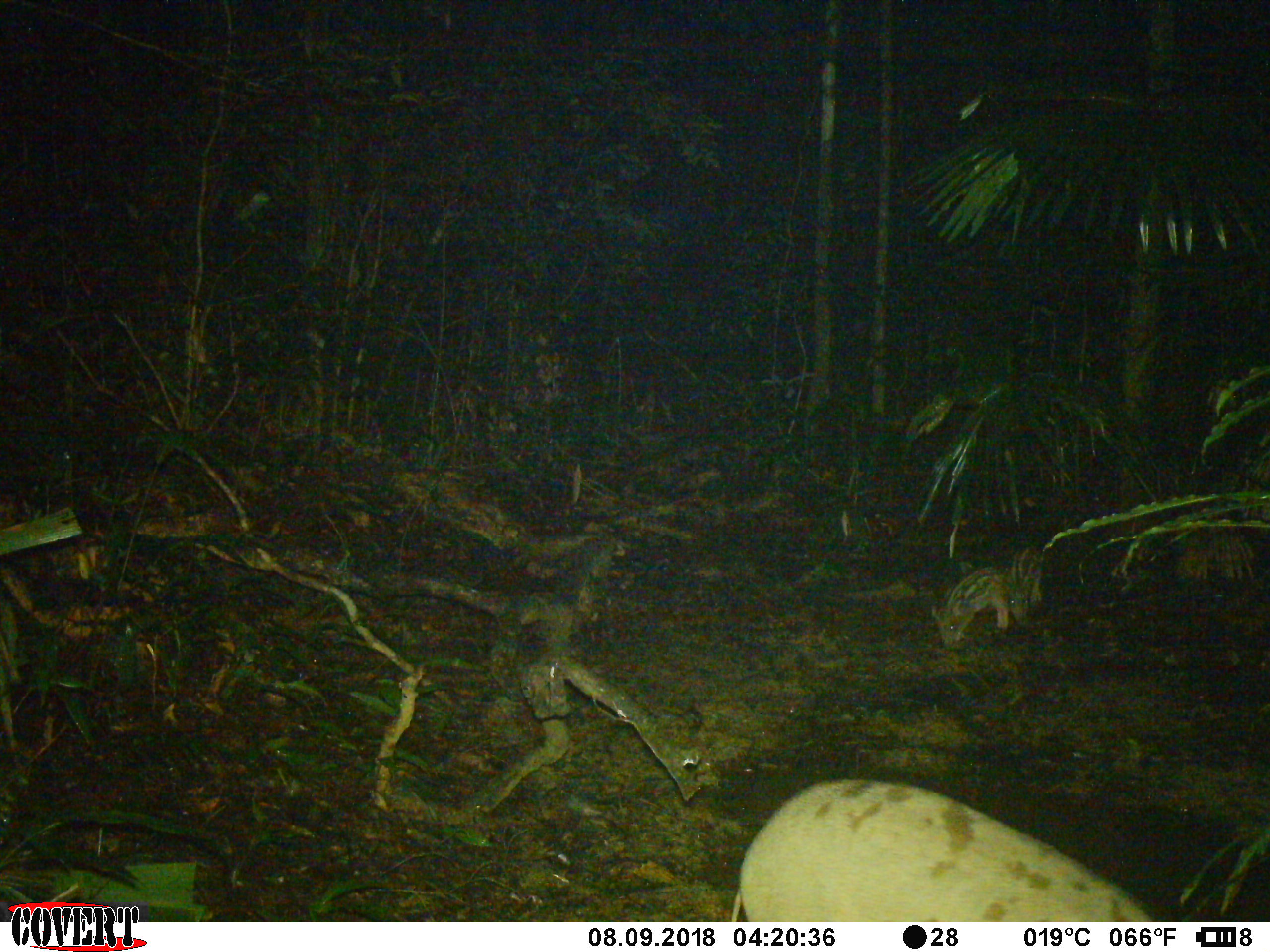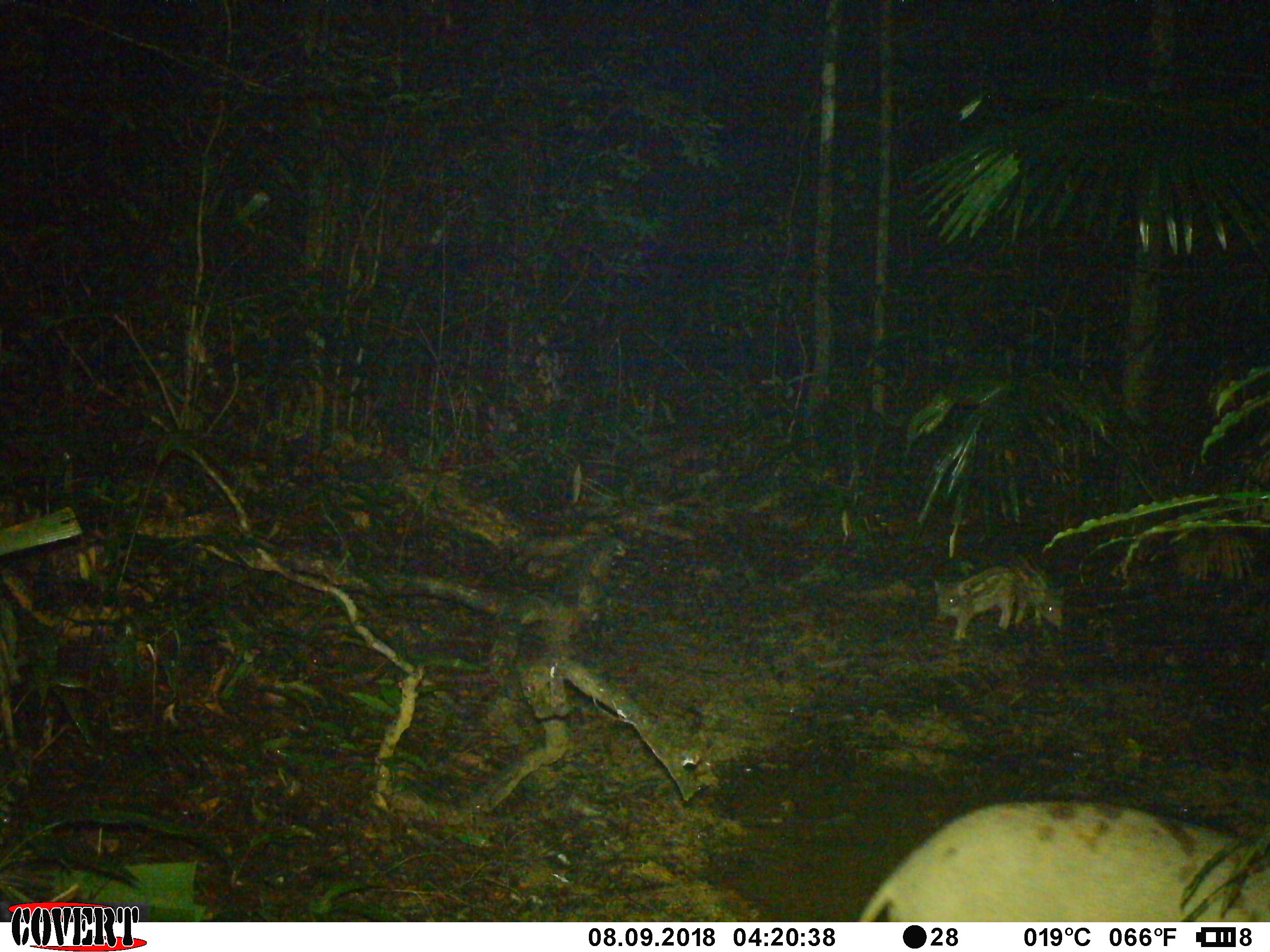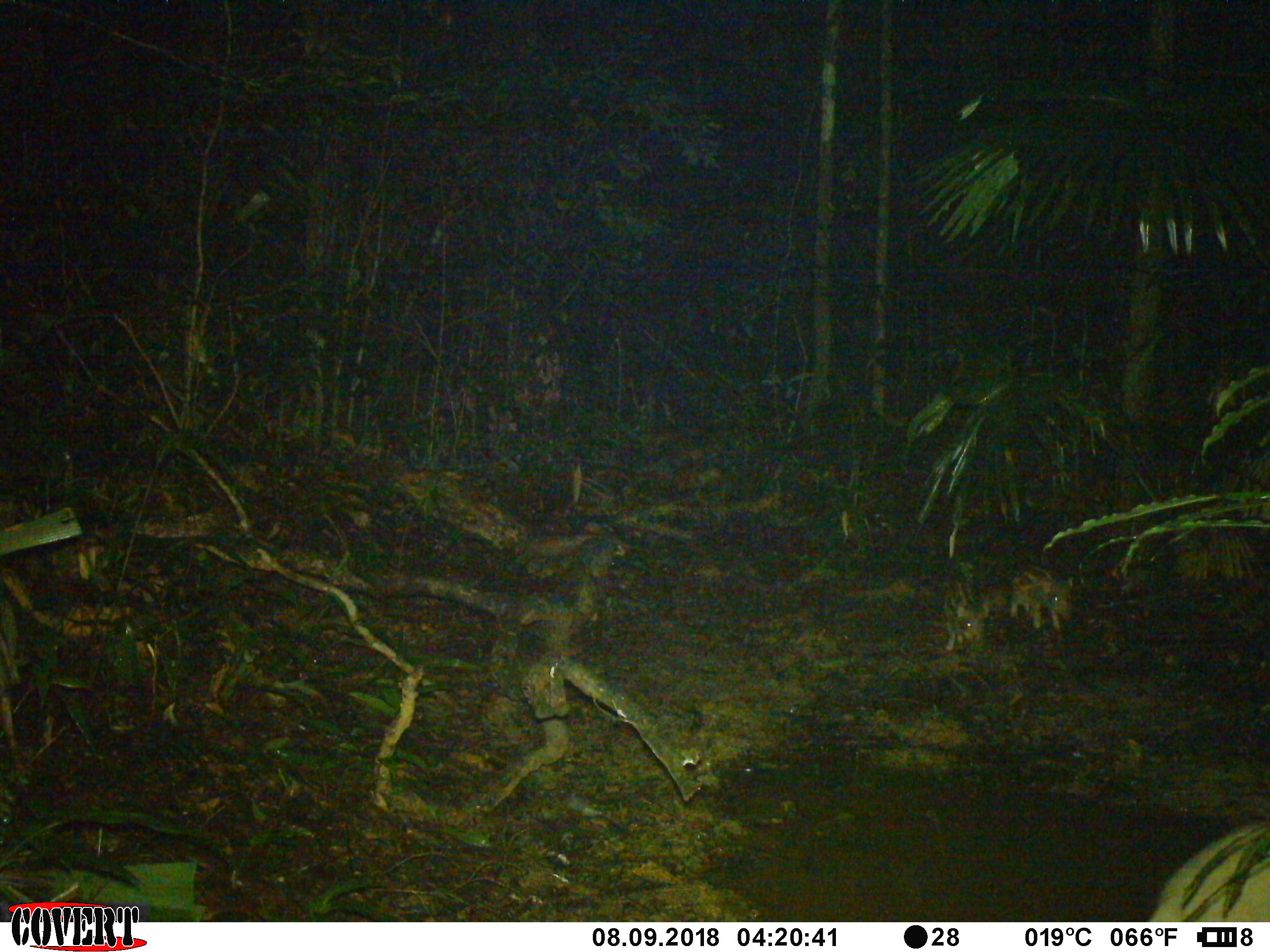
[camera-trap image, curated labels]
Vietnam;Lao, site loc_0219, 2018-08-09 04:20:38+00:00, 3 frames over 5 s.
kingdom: Animalia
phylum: Chordata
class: Mammalia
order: Artiodactyla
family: Suidae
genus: Sus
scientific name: Sus scrofa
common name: eurasian wild pig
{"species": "eurasian wild pig (Sus scrofa)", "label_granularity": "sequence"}